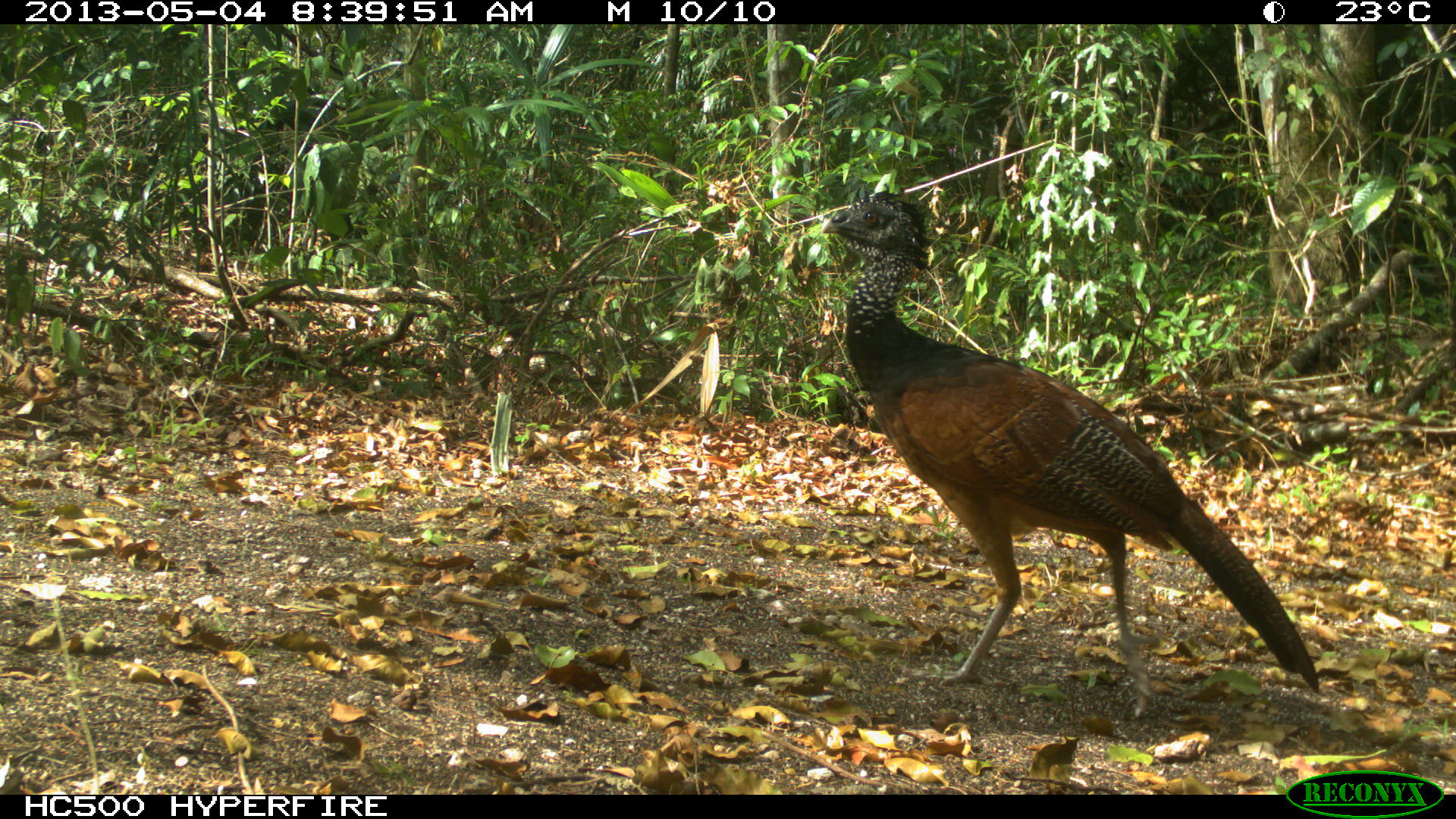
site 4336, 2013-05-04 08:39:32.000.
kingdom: Animalia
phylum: Chordata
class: Aves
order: Galliformes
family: Cracidae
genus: Crax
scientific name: Crax rubra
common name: great curassow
Crax rubra (great curassow), count 2.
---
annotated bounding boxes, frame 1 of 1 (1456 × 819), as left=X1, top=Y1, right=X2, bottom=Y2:
crax rubra: left=819, top=187, right=1323, bottom=716